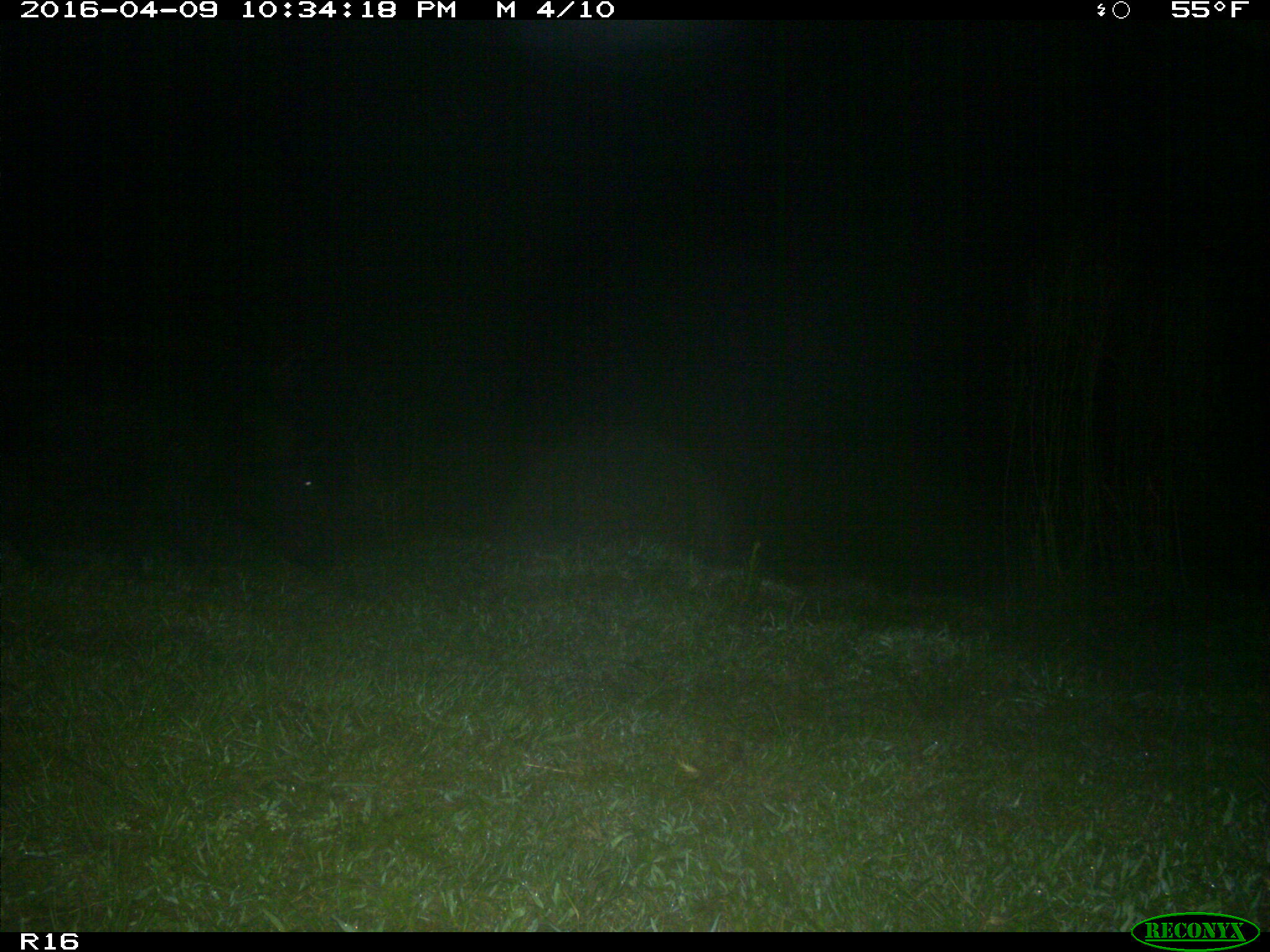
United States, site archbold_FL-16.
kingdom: Animalia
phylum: Chordata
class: Mammalia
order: Artiodactyla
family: Suidae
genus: Sus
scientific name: Sus scrofa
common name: wild boar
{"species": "Sus scrofa (wild boar)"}